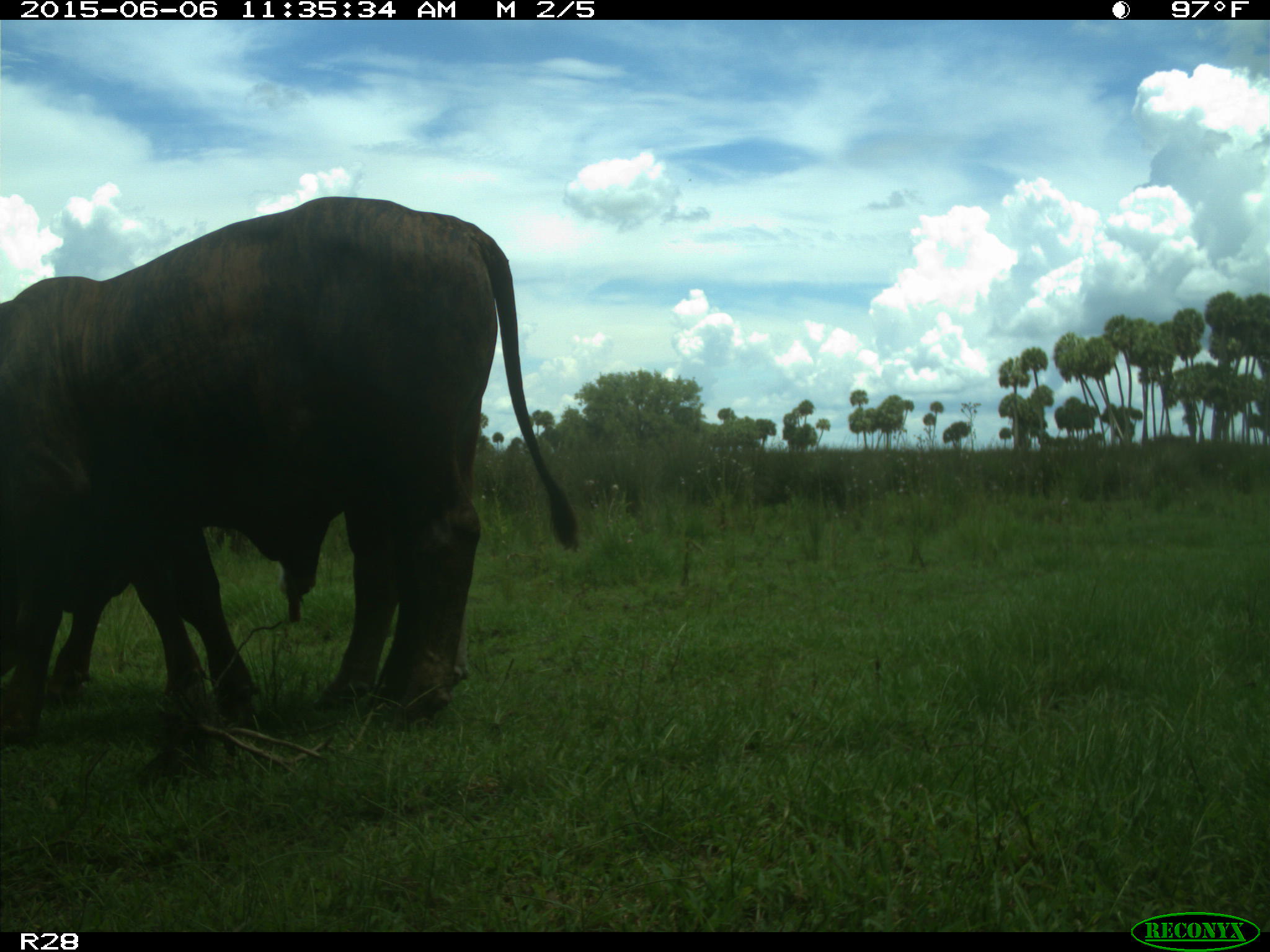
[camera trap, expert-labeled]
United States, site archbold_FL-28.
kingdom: Animalia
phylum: Chordata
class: Mammalia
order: Artiodactyla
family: Bovidae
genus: Bos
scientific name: Bos taurus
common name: domestic cow